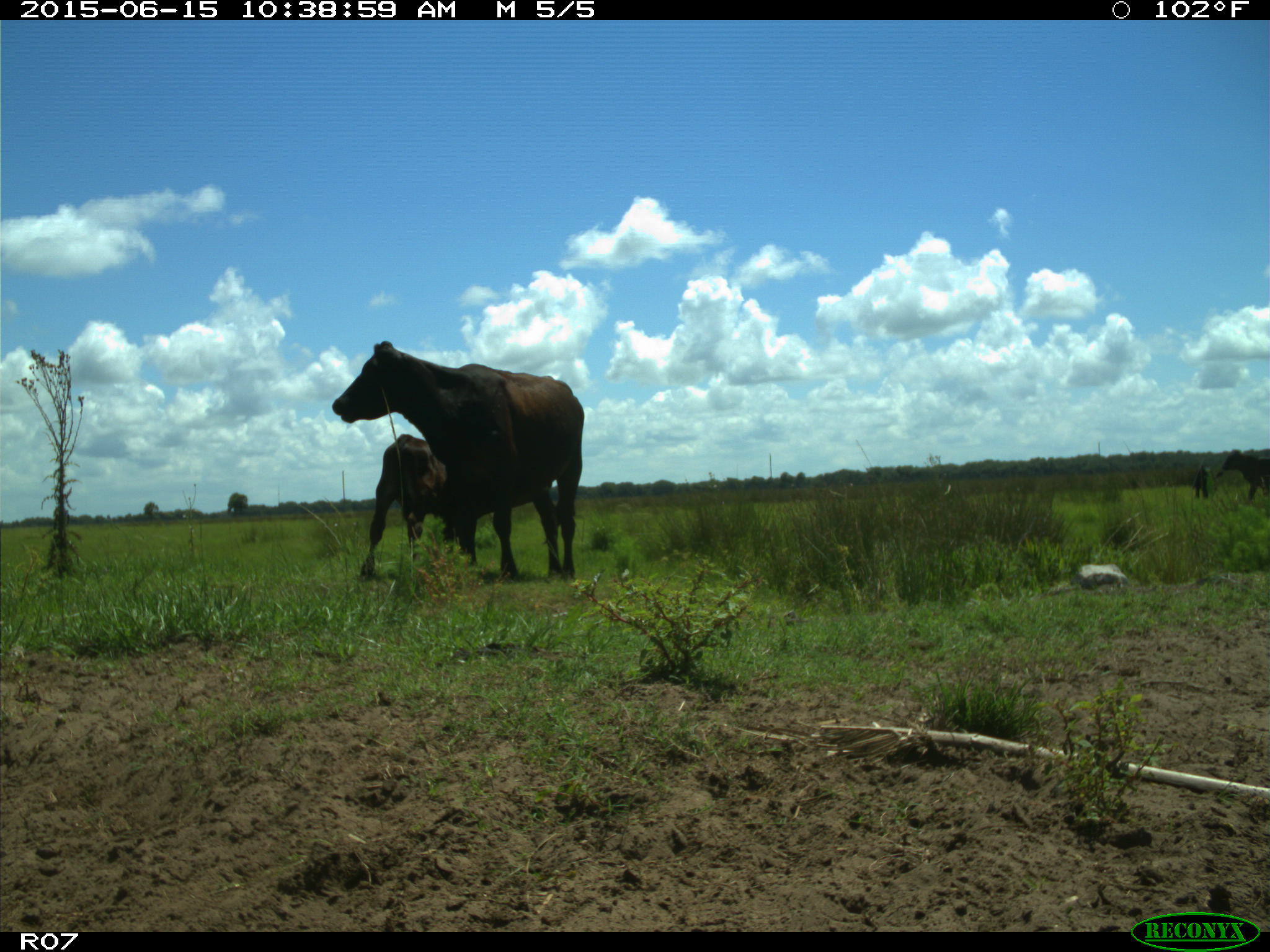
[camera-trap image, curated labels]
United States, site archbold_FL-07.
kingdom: Animalia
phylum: Chordata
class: Mammalia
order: Artiodactyla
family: Bovidae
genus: Bos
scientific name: Bos taurus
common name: domestic cow